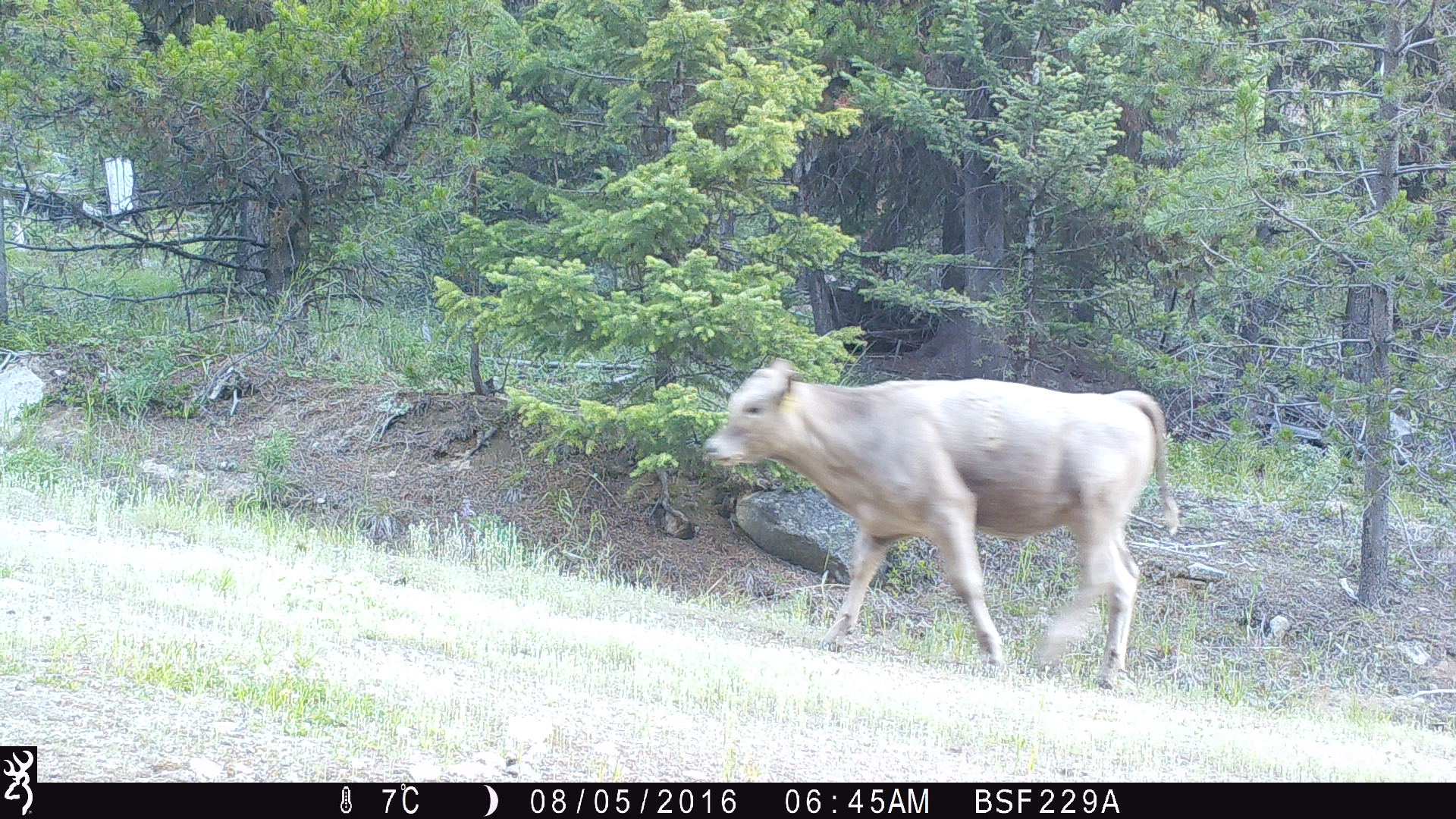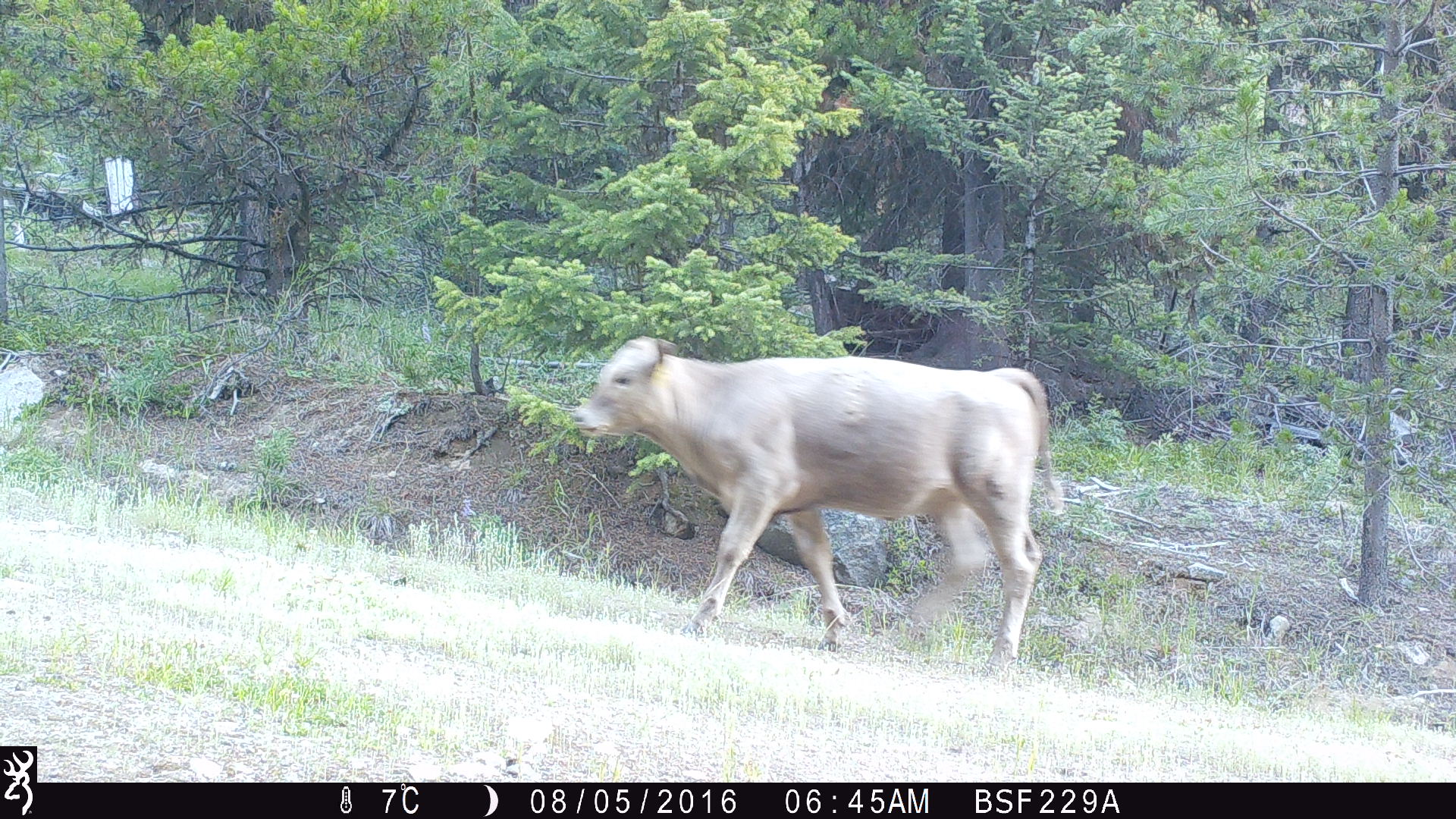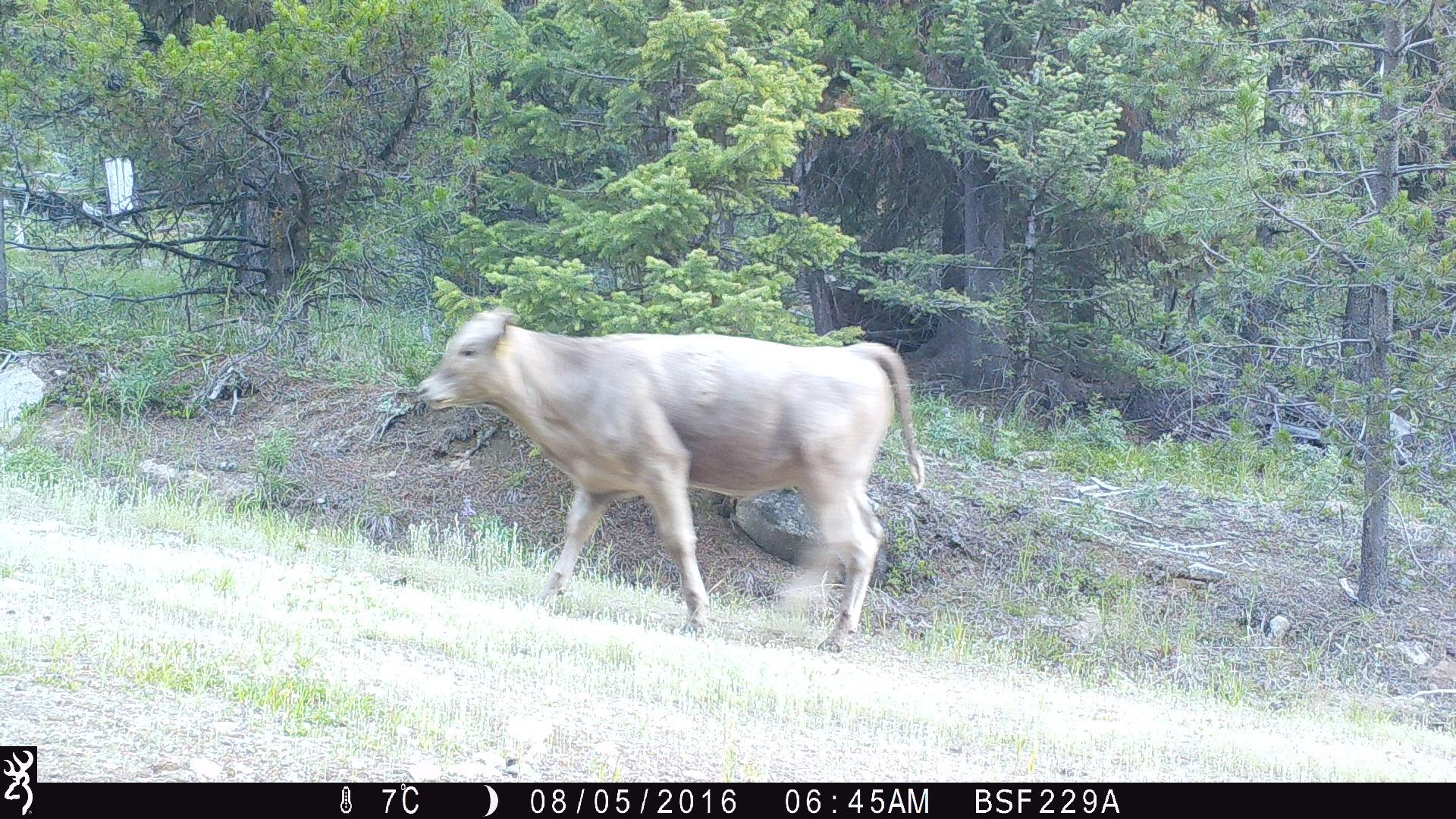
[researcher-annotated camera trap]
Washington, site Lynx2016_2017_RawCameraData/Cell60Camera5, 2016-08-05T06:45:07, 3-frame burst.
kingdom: Animalia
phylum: Chordata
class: Mammalia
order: Artiodactyla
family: Bovidae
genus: Bos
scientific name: Bos taurus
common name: domestic cattle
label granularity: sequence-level